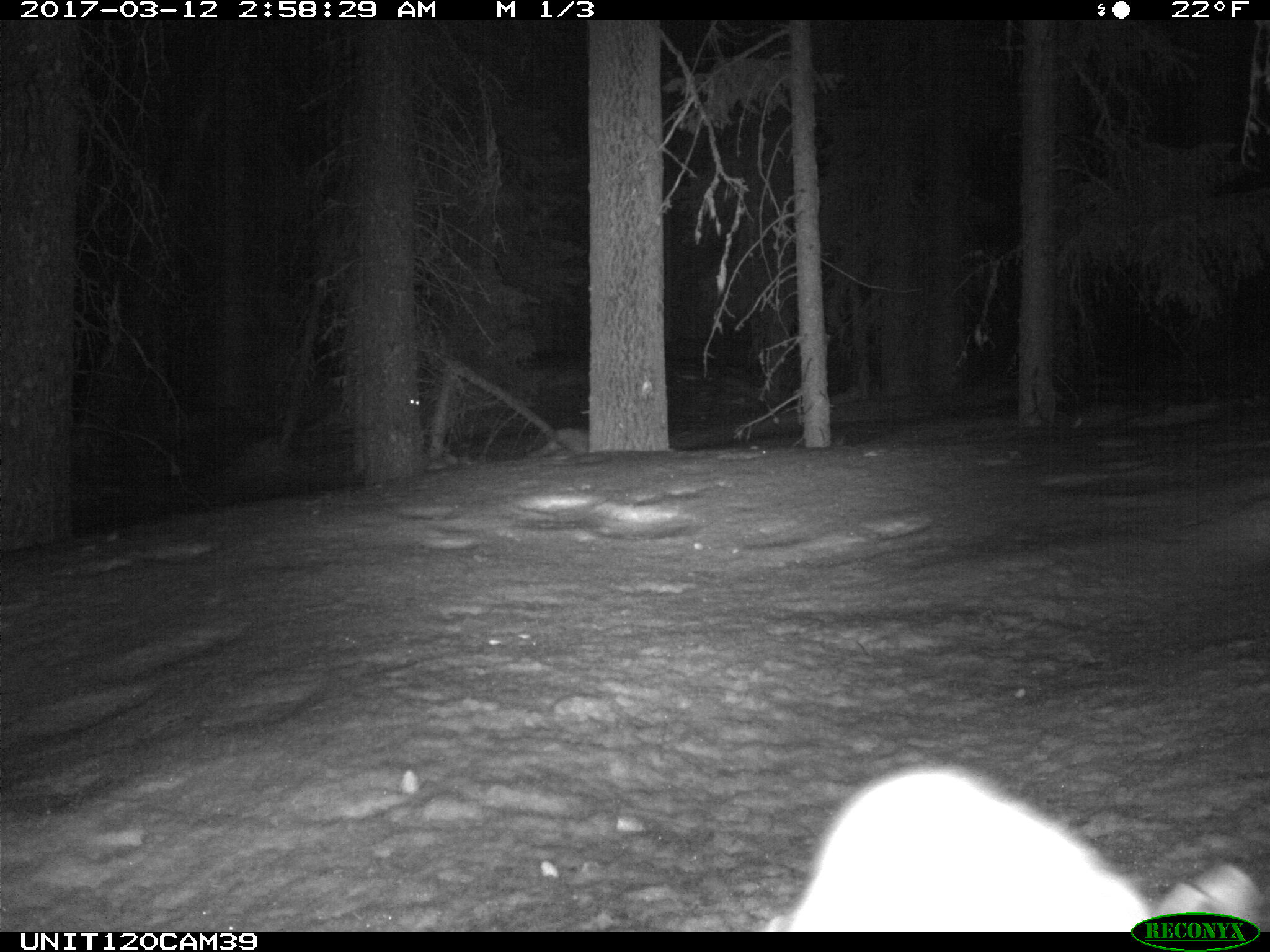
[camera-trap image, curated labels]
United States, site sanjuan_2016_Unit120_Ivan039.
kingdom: Animalia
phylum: Chordata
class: Mammalia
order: Lagomorpha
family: Leporidae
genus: Lepus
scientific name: Lepus americanus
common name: snowshoe hare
Lepus americanus (snowshoe hare).